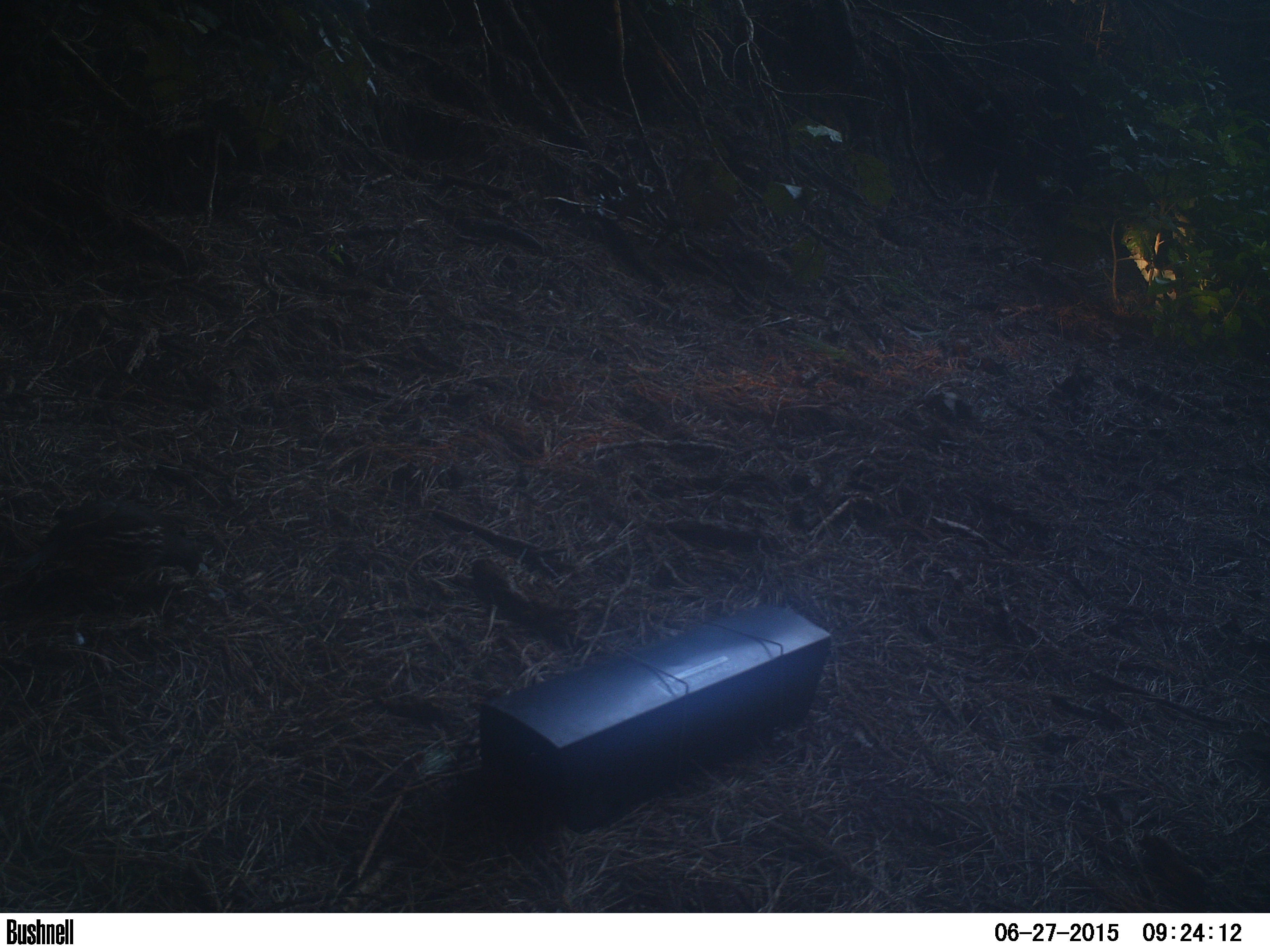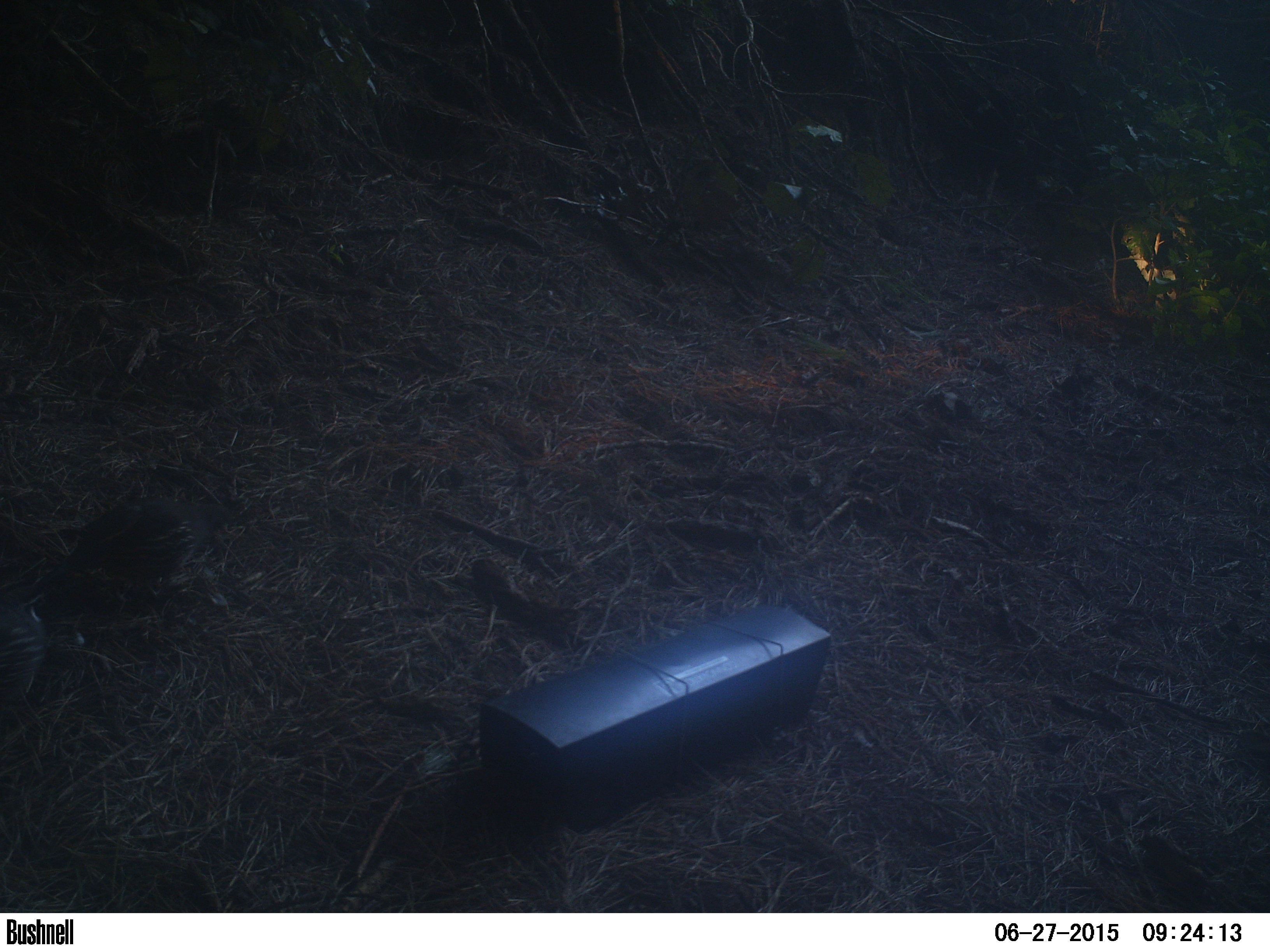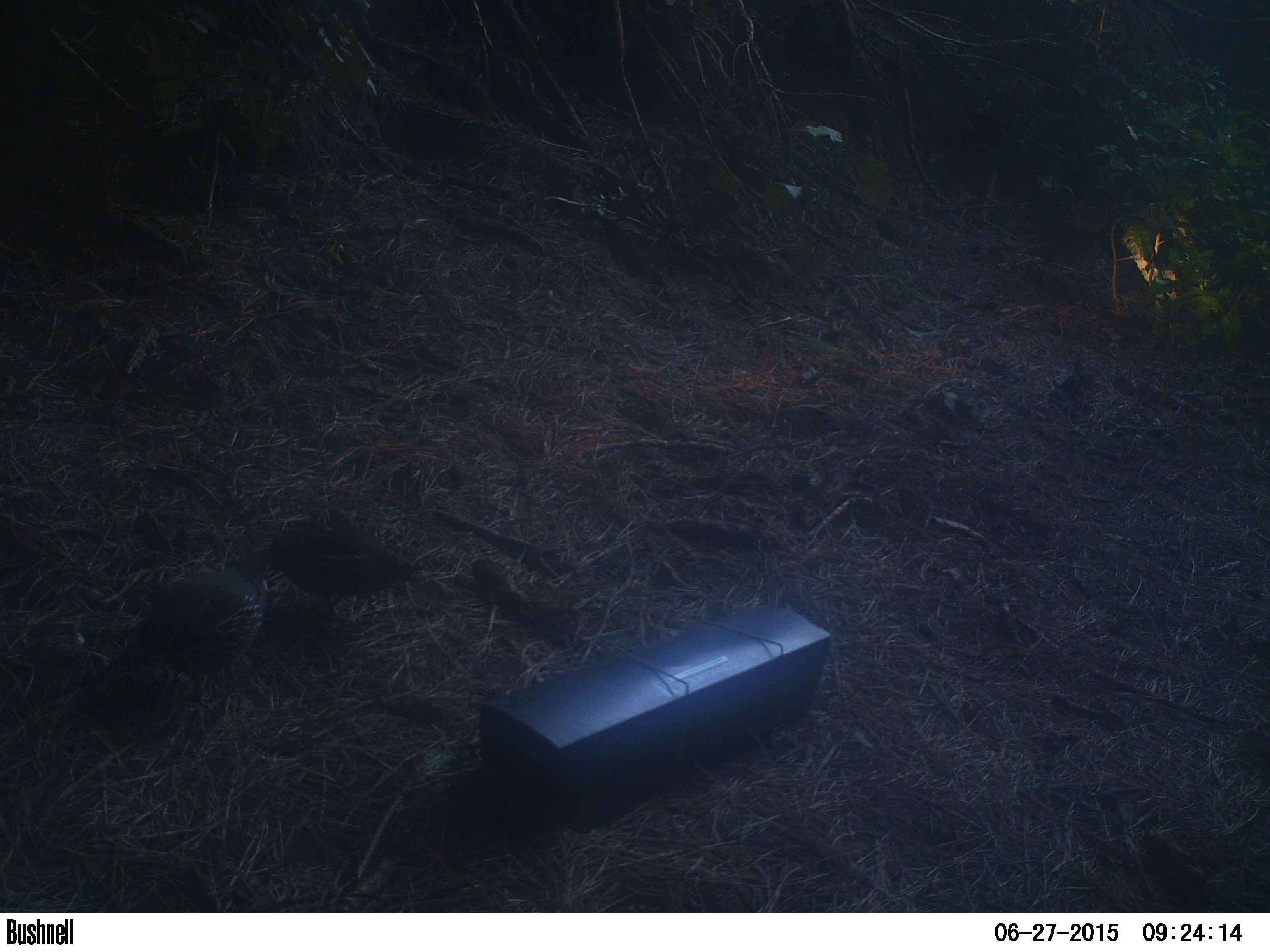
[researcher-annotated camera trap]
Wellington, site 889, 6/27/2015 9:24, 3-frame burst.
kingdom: Animalia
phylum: Chordata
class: Aves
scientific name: Aves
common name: bird